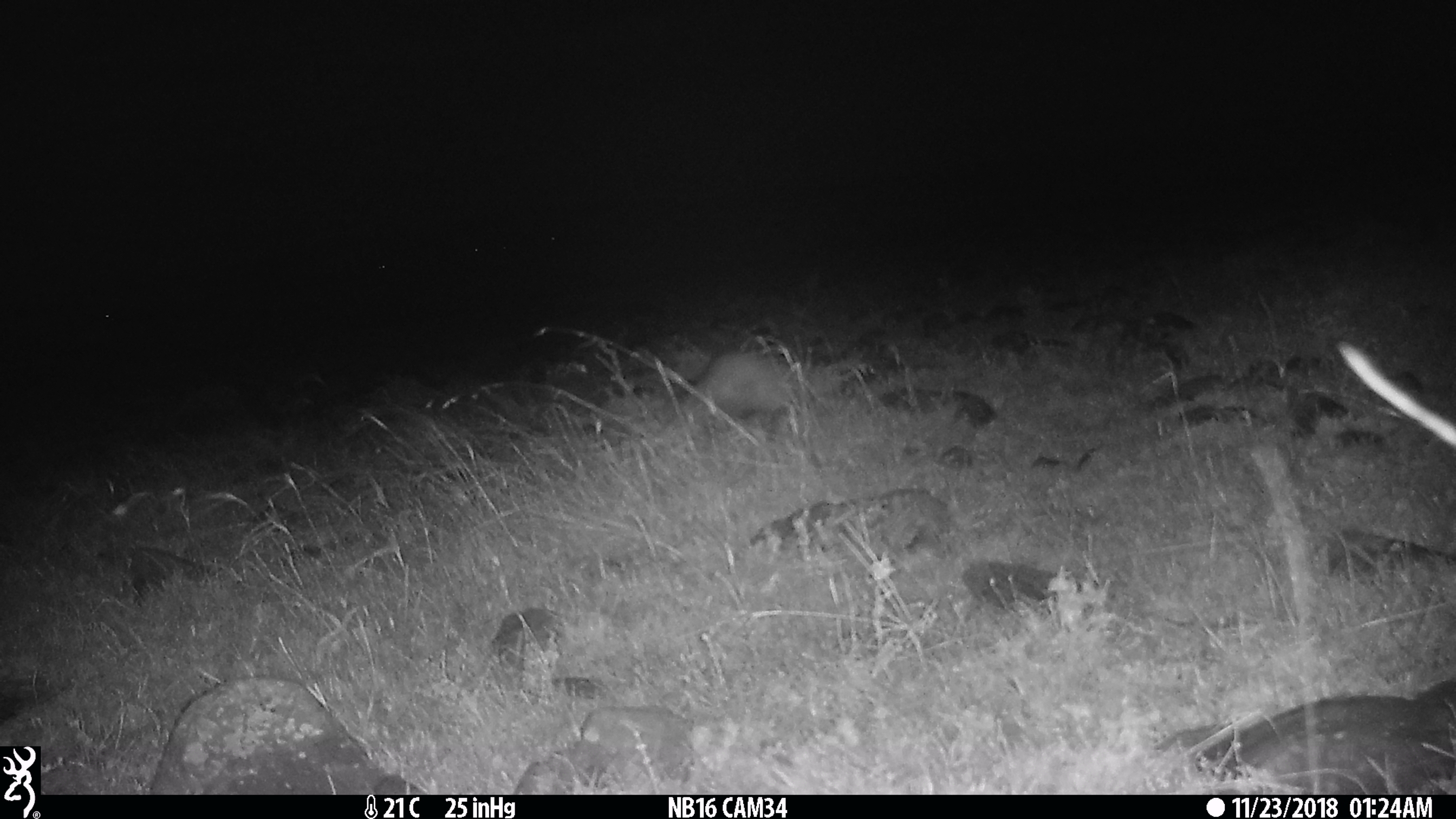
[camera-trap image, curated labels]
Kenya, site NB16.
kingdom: Animalia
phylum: Chordata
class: Mammalia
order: Carnivora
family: Herpestidae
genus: Ichneumia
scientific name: Ichneumia albicauda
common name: white-tailed mongoose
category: mongoose white tailed